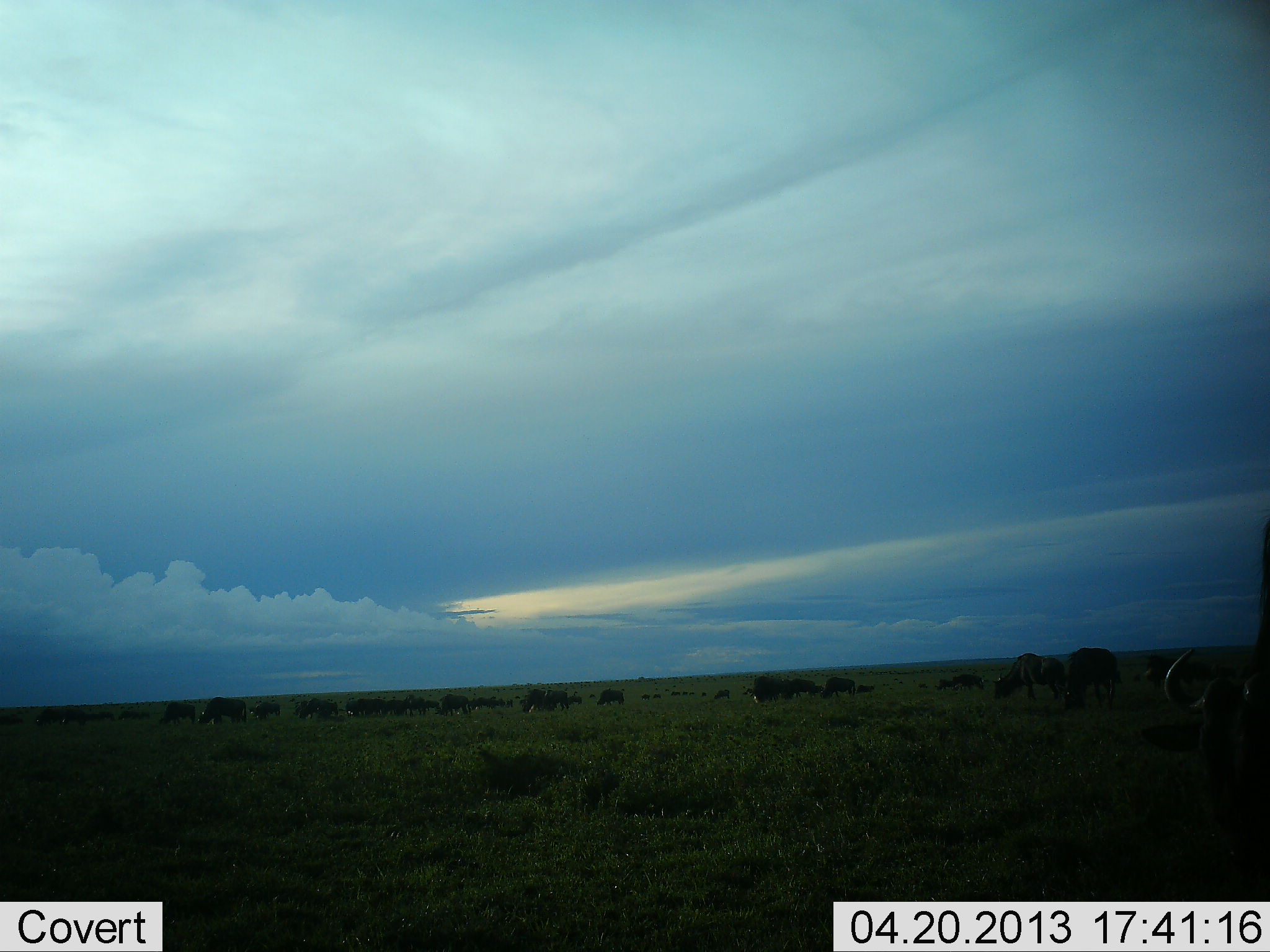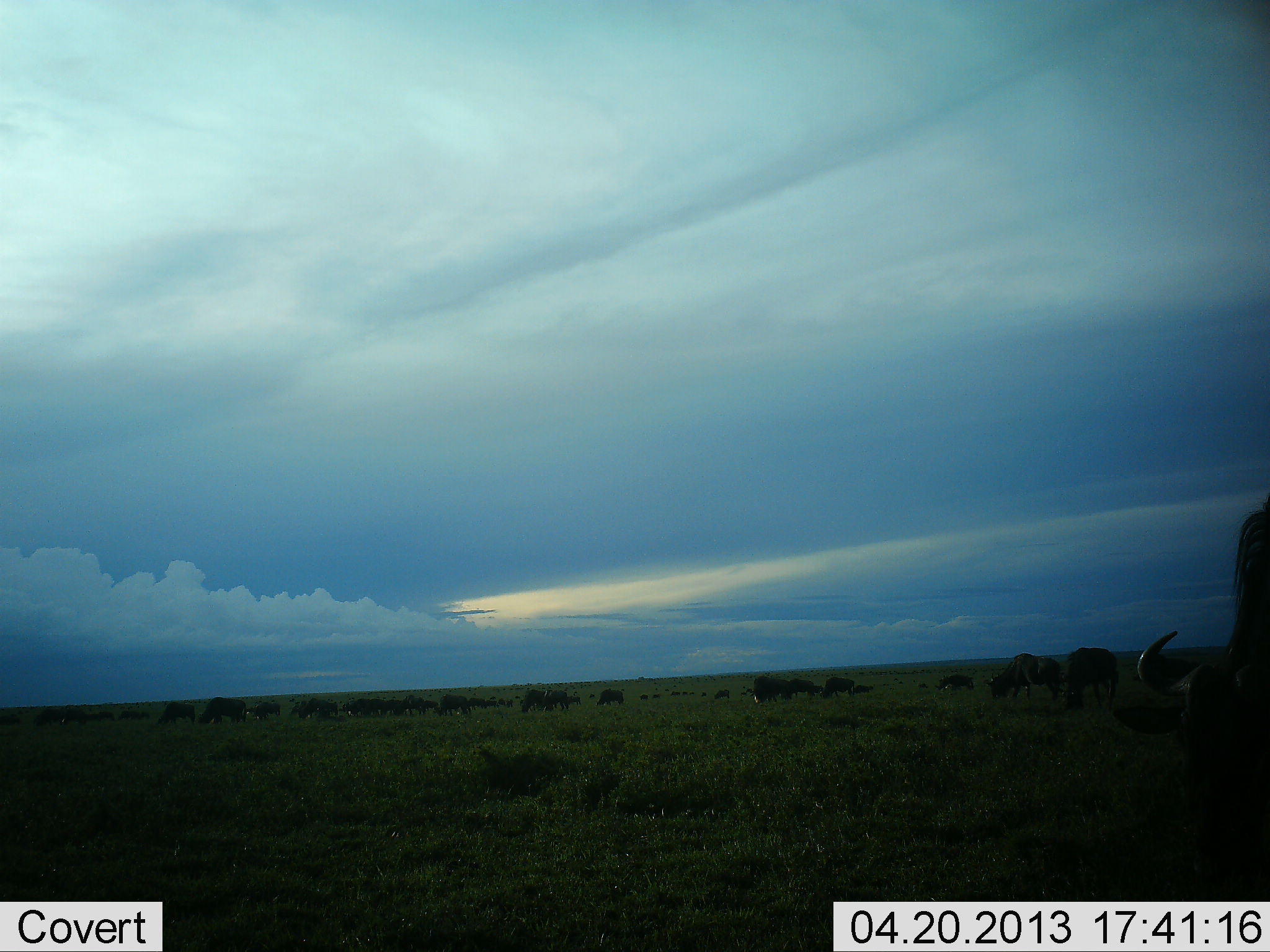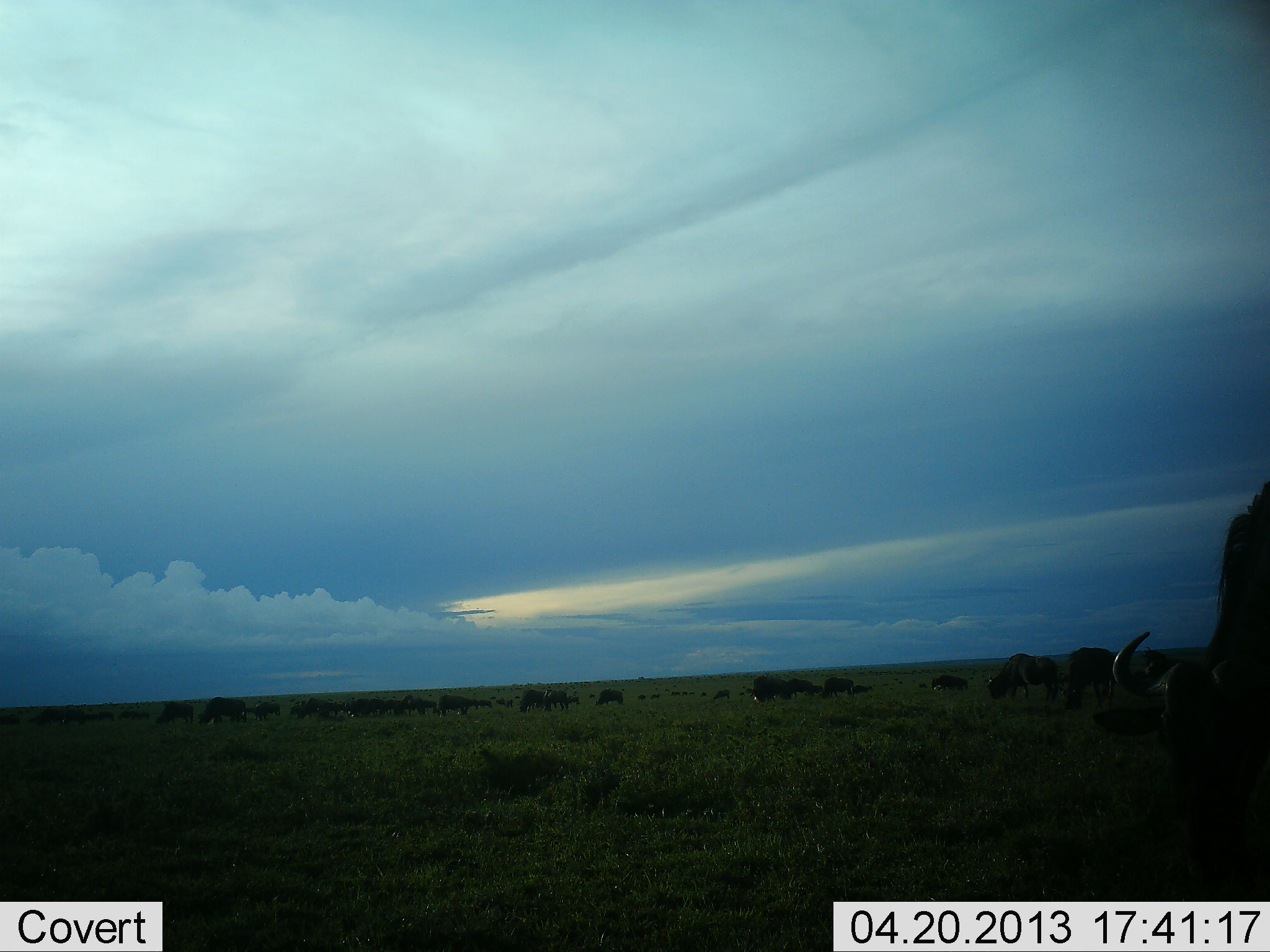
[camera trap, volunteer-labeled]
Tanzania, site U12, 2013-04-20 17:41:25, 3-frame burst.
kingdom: Animalia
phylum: Chordata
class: Mammalia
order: Artiodactyla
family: Bovidae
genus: Connochaetes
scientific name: Connochaetes taurinus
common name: blue wildebeest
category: wildebeest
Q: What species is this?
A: Wildebeest (blue wildebeest) (Connochaetes taurinus).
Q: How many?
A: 11-50.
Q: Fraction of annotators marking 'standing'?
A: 45%.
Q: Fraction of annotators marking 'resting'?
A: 0%.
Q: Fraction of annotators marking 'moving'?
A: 9%.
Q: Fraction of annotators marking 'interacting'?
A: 0%.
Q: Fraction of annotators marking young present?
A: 0%.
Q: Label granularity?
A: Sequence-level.